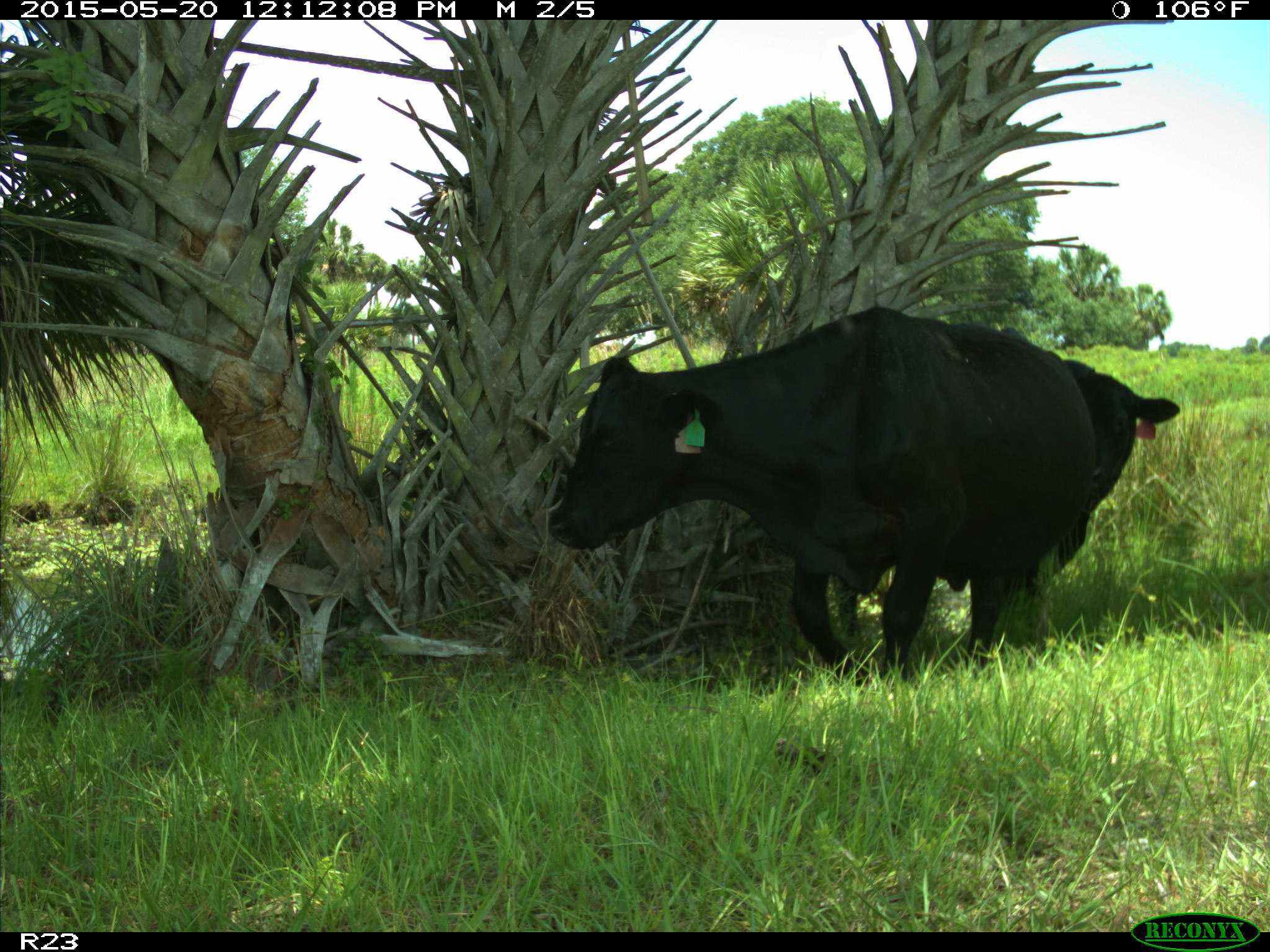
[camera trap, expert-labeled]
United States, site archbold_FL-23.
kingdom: Animalia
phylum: Chordata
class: Mammalia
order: Artiodactyla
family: Suidae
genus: Sus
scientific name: Sus scrofa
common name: wild boar